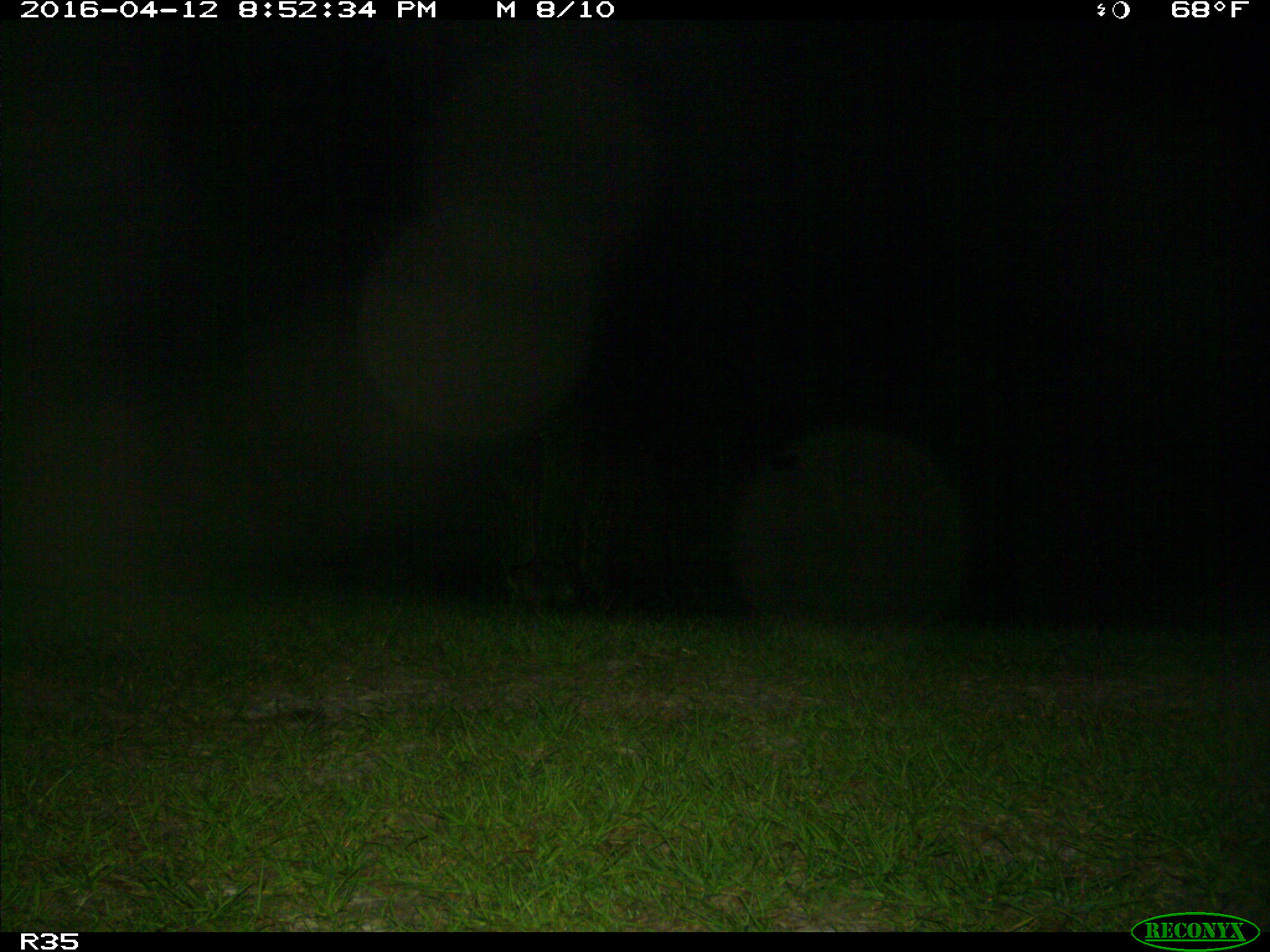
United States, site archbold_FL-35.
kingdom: Animalia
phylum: Chordata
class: Mammalia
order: Carnivora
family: Procyonidae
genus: Procyon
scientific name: Procyon lotor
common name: common raccoon